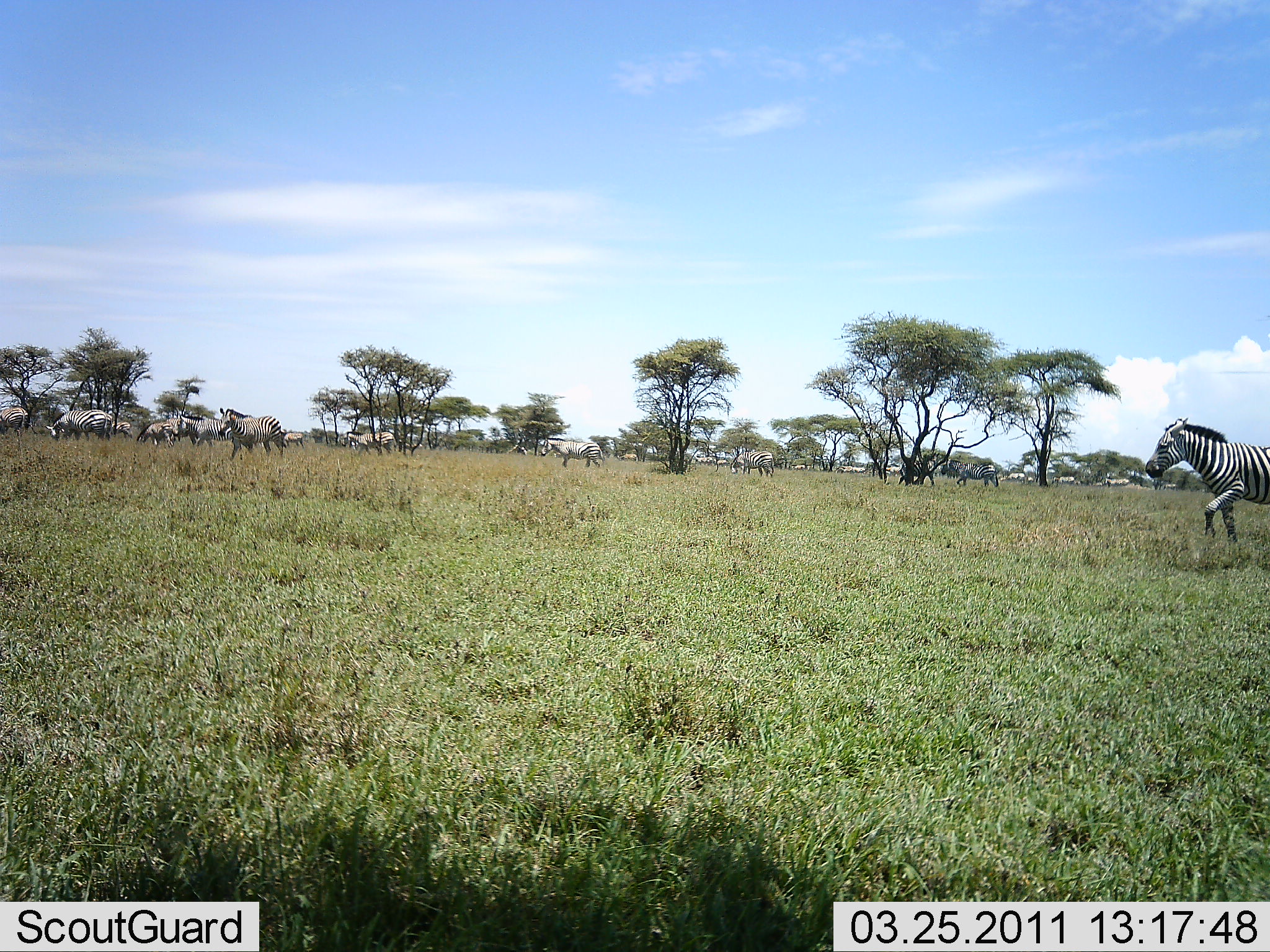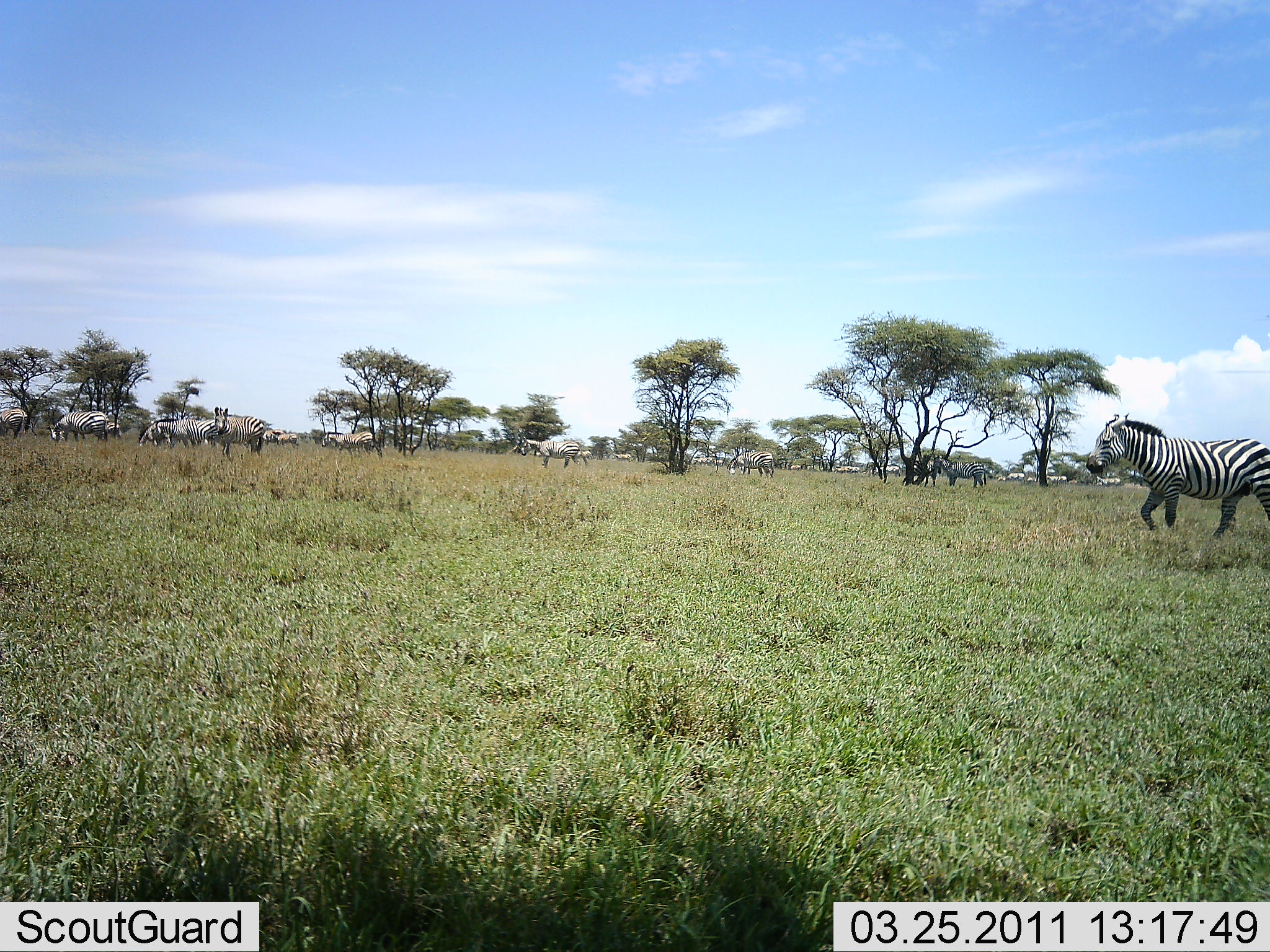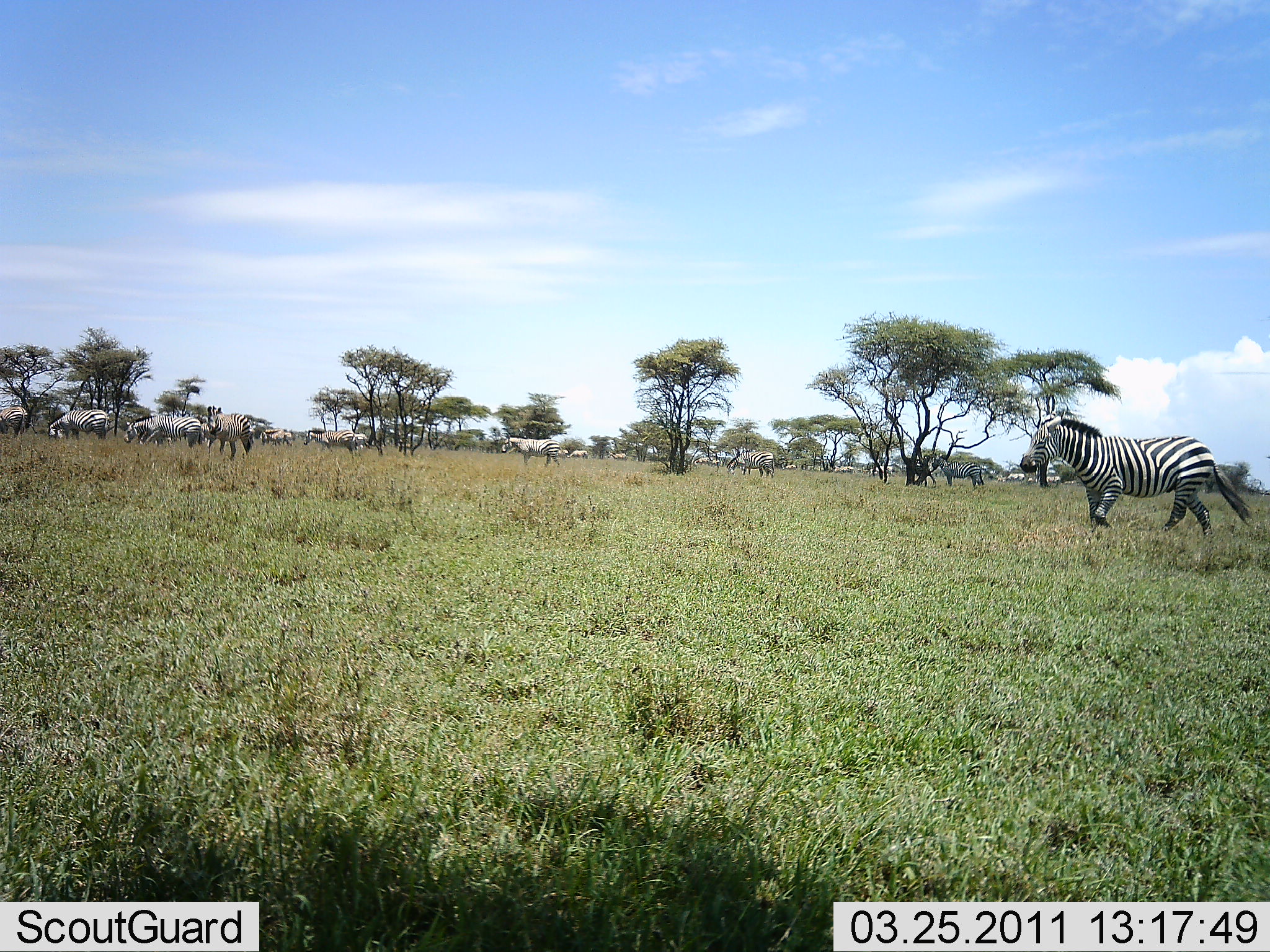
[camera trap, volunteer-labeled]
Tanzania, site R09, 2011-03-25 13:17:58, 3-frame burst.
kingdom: Animalia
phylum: Chordata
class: Mammalia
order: Perissodactyla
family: Equidae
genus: Equus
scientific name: Equus quagga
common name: plains zebra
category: zebra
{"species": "zebra (plains zebra) (Equus quagga)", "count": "11-50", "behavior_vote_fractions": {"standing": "29%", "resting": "0%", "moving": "100%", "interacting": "0%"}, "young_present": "0%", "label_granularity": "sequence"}